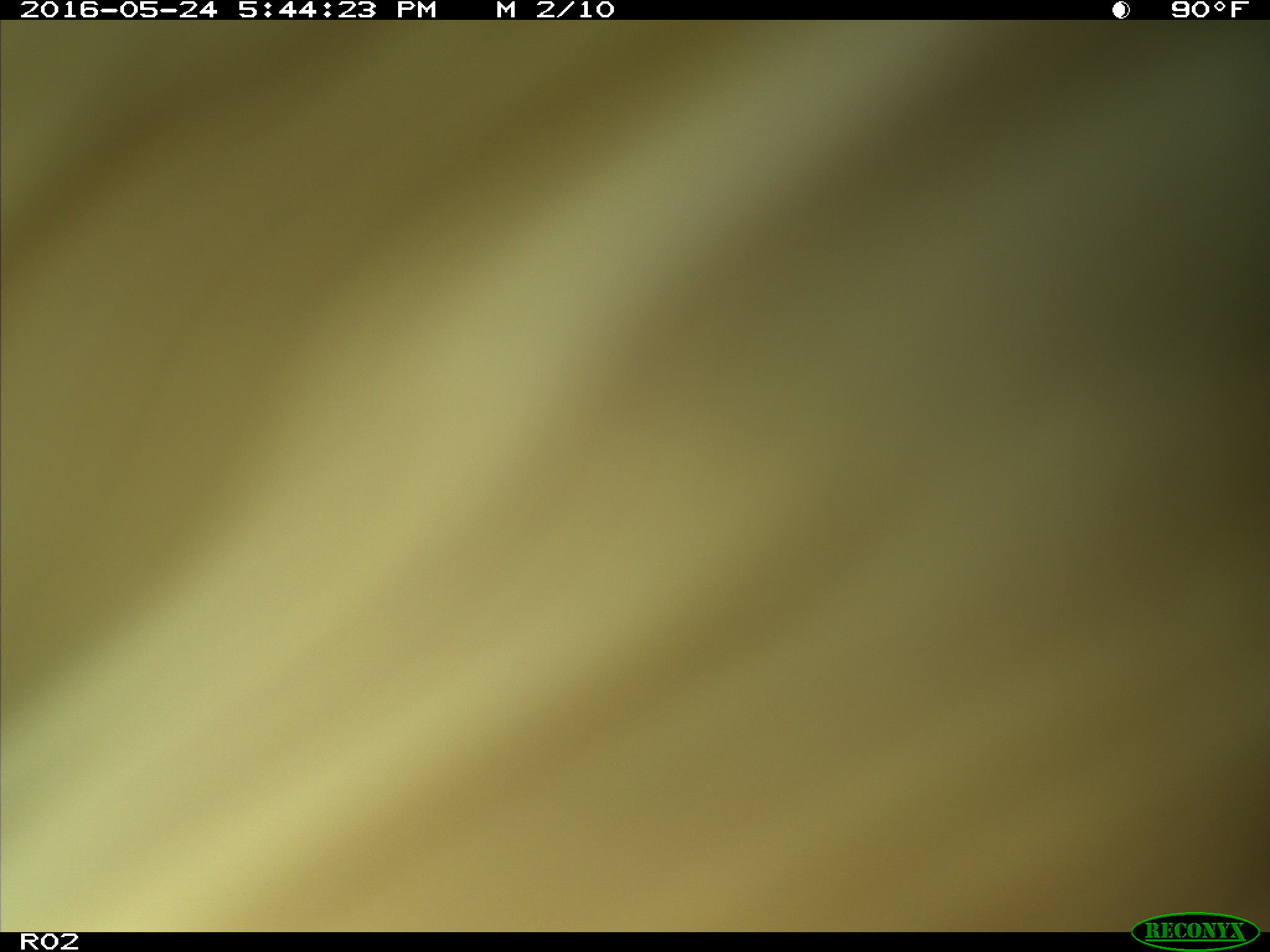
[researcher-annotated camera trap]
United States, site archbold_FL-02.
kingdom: Animalia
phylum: Chordata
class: Mammalia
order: Artiodactyla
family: Bovidae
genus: Bos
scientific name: Bos taurus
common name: domestic cow